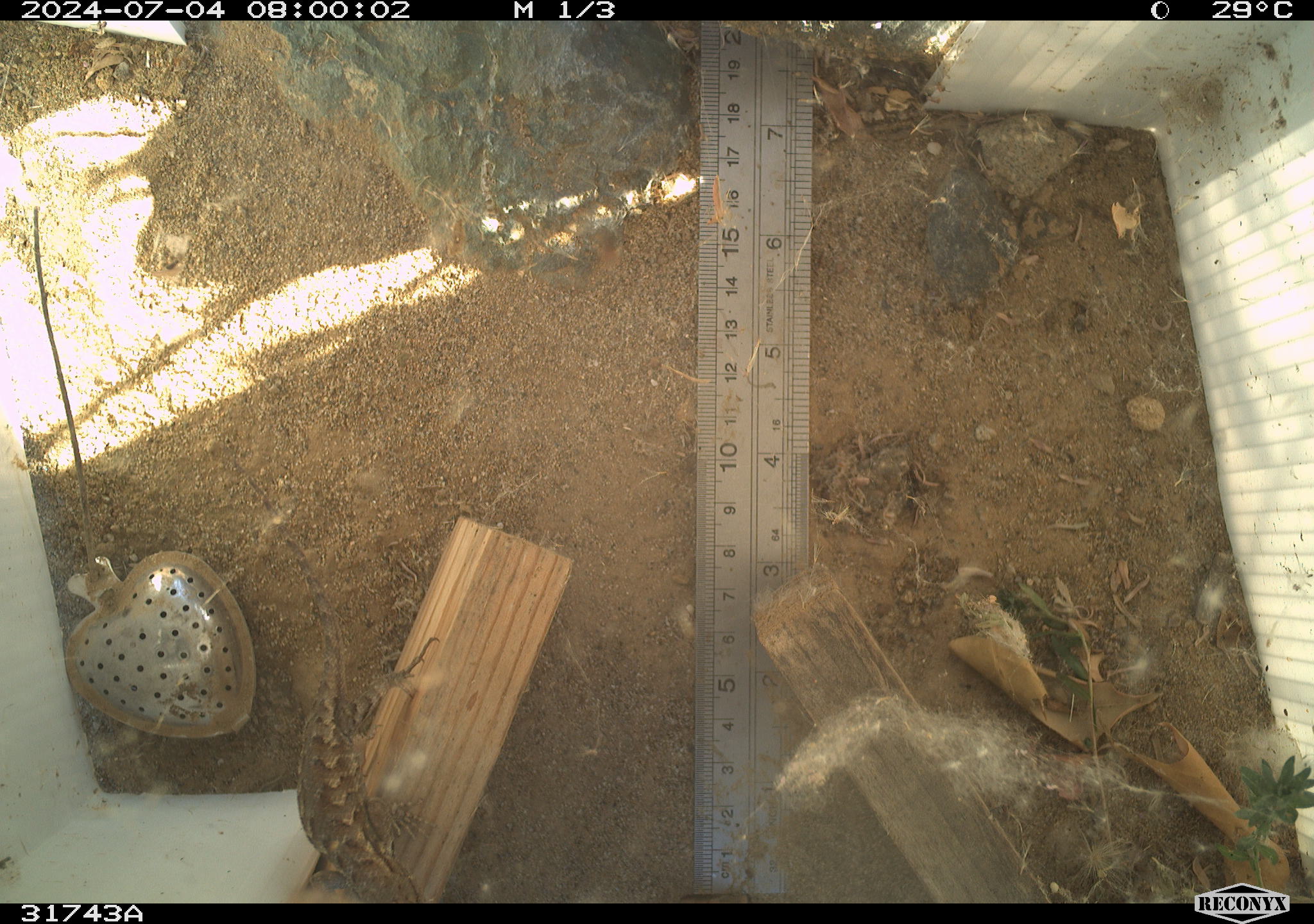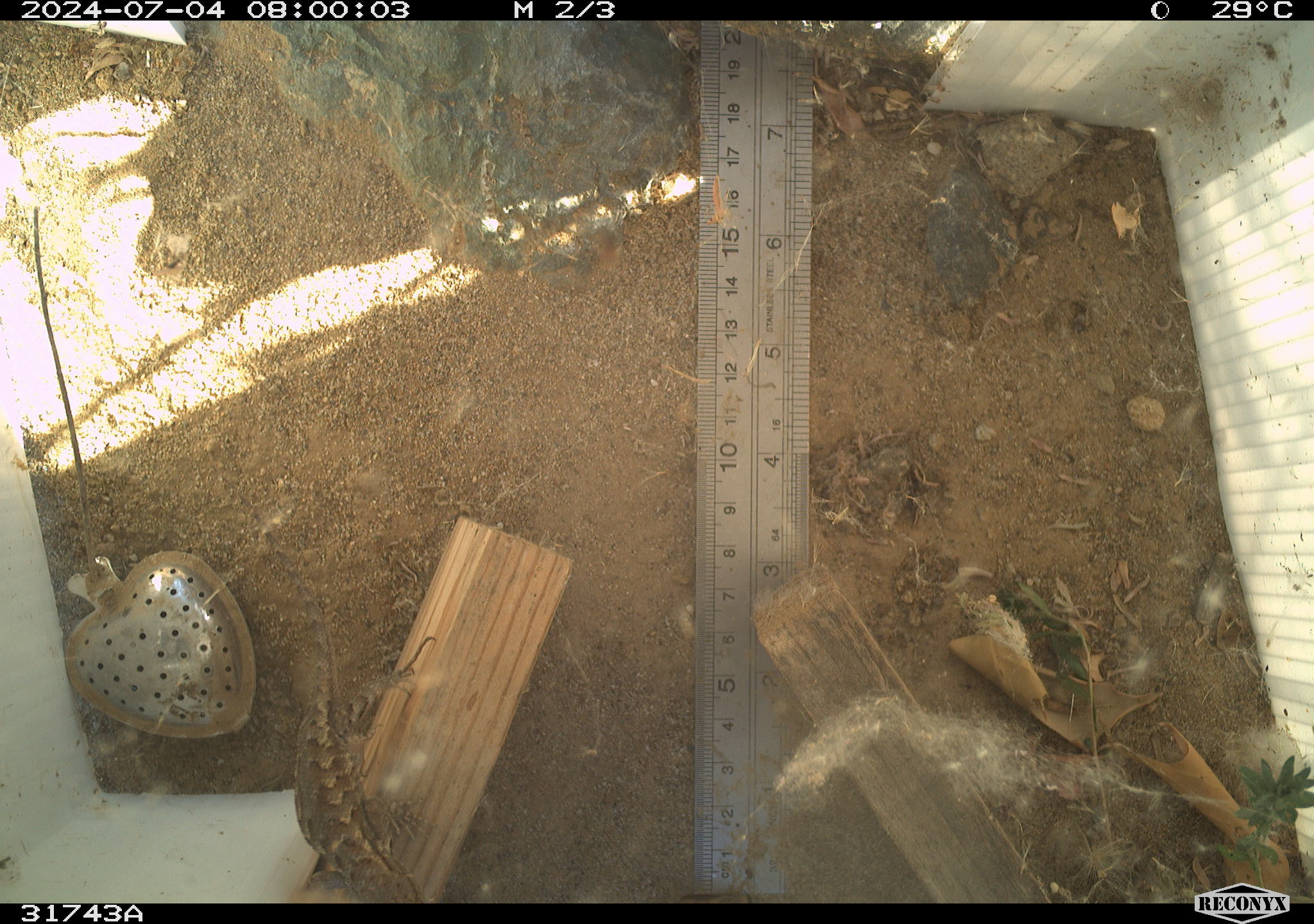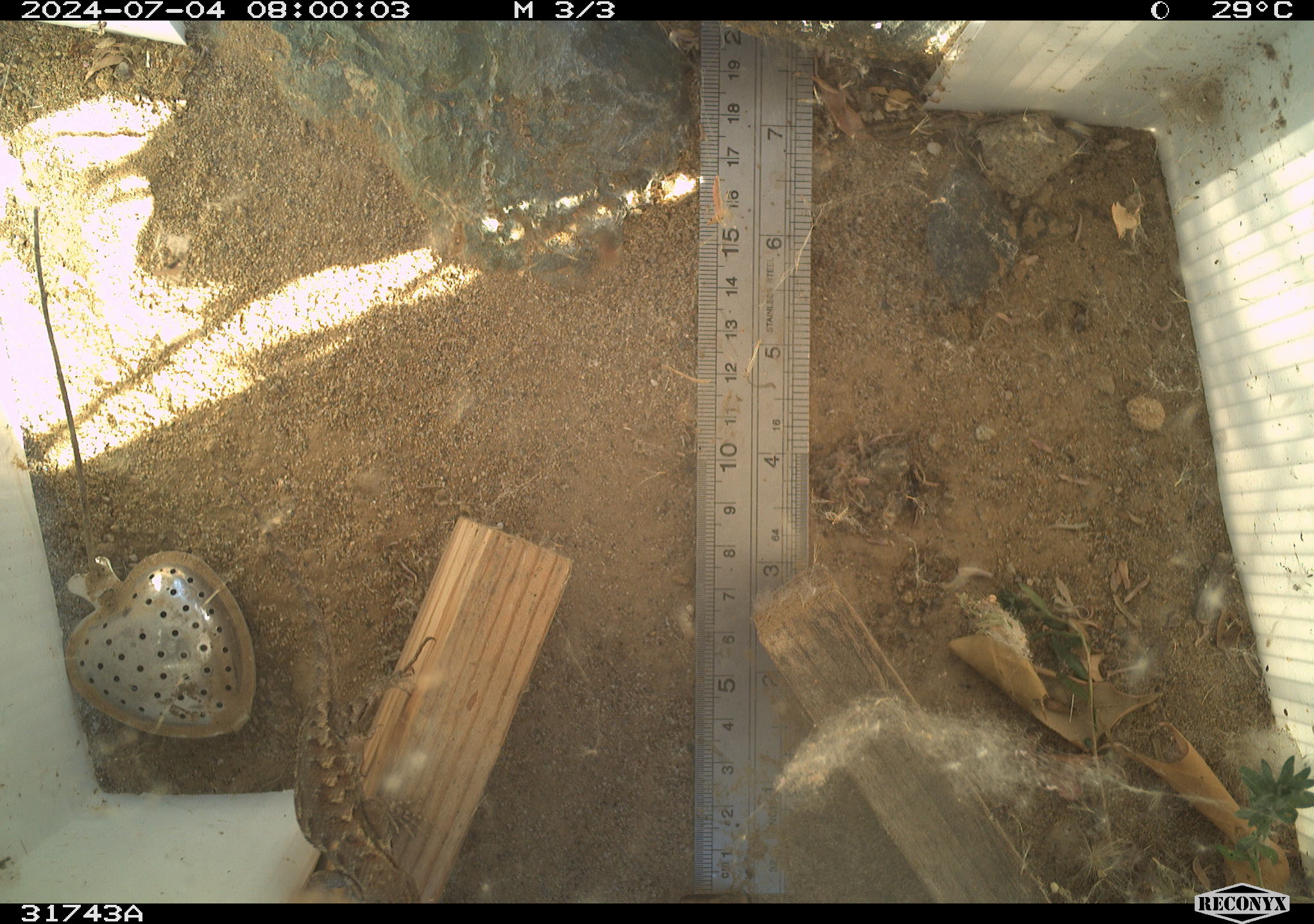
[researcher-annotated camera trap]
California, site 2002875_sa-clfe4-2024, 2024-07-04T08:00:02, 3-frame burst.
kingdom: Animalia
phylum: Chordata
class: Reptilia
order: Squamata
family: Phrynosomatidae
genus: Sceloporus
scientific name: Sceloporus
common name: spiny lizards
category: sceloporus species